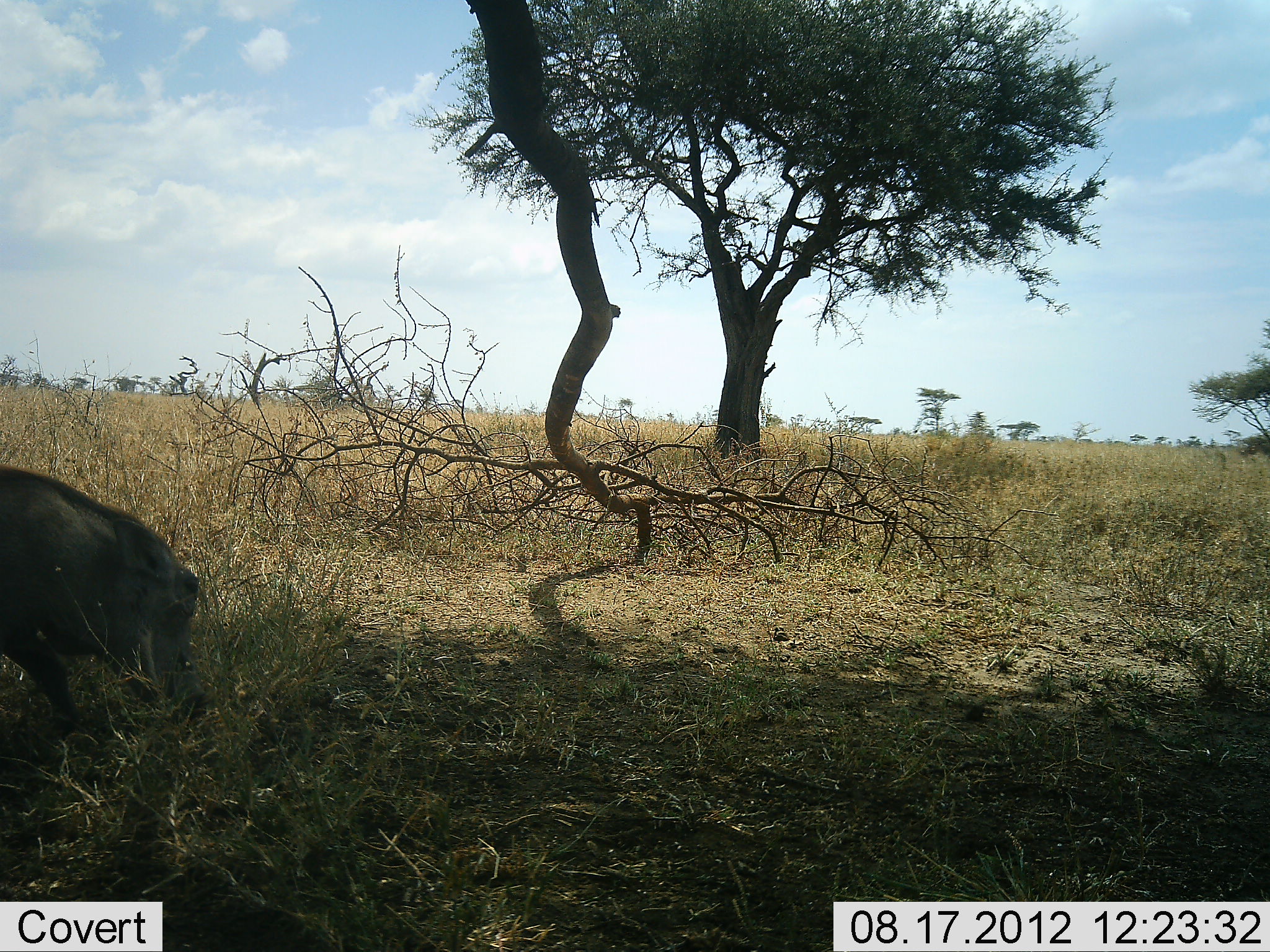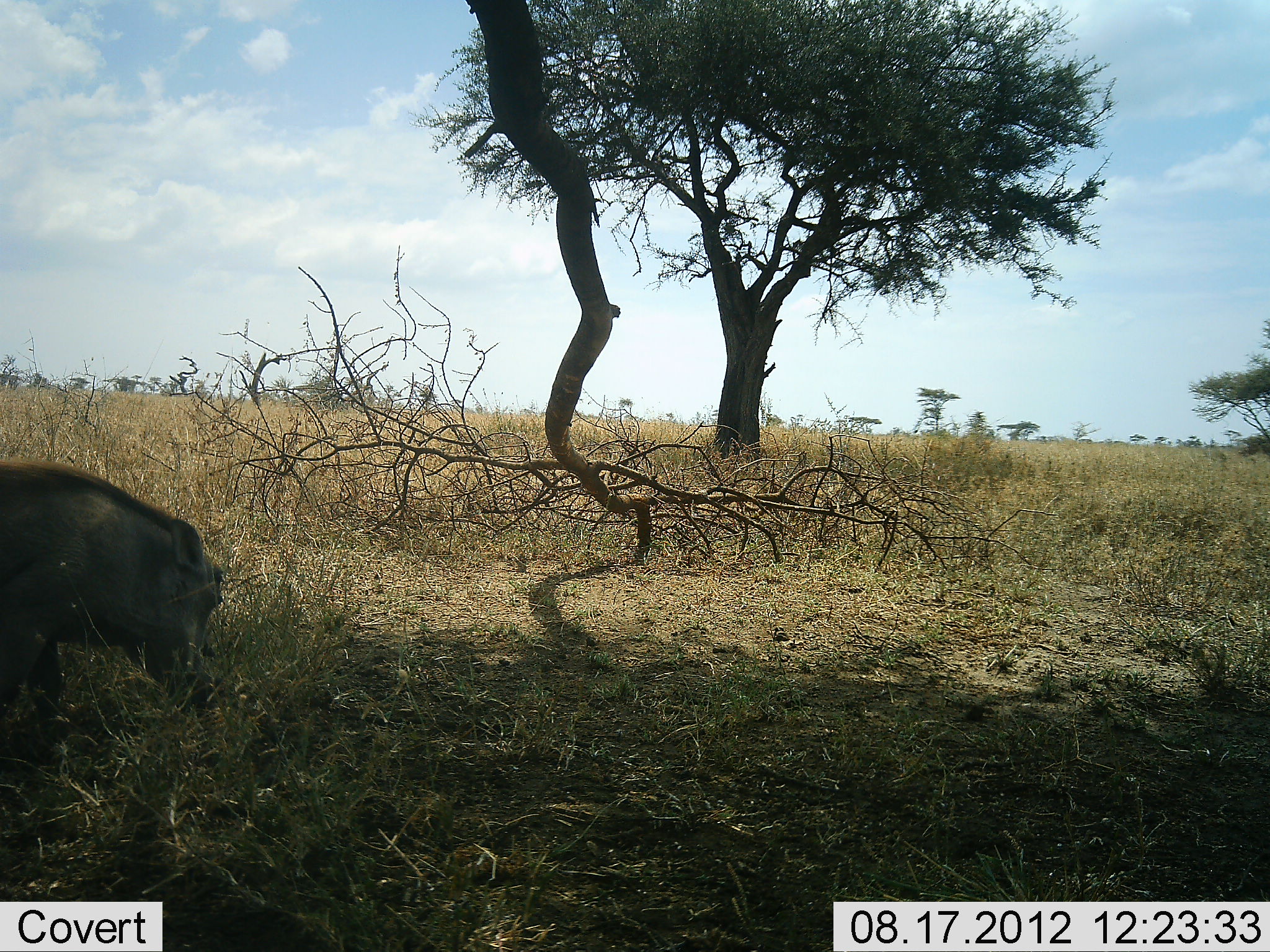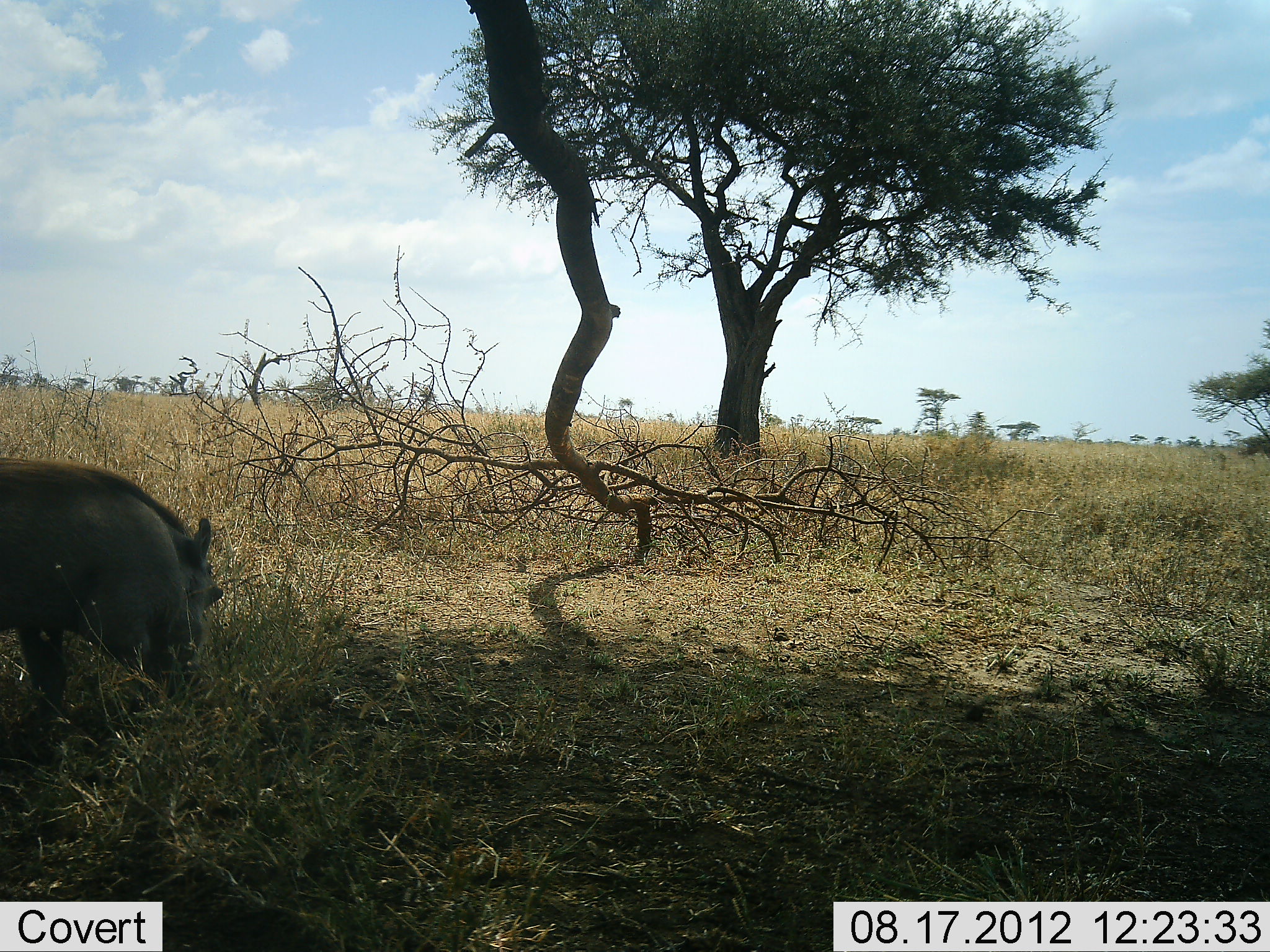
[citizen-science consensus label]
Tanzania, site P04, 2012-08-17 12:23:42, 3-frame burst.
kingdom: Animalia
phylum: Chordata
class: Mammalia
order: Artiodactyla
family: Suidae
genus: Phacochoerus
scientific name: Phacochoerus africanus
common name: warthog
Warthog (Phacochoerus africanus), count 1. Behavior (volunteer vote fractions): standing 0%, resting 0%, moving 50%, interacting 0%. Young present (vote fraction): 0%. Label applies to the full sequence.